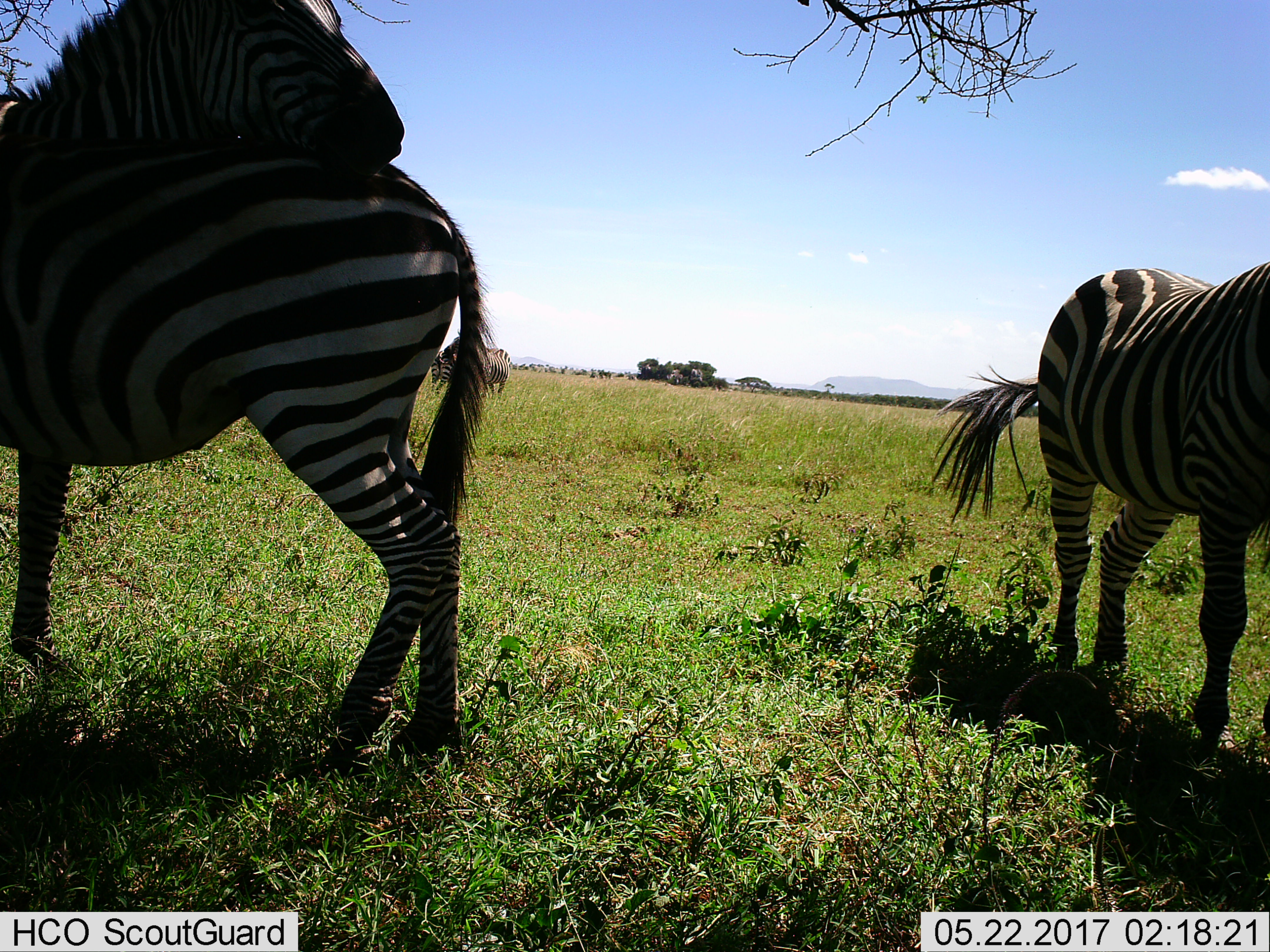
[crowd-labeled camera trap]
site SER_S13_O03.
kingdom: Animalia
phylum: Chordata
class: Mammalia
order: Perissodactyla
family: Equidae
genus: Equus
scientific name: Equus quagga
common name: plains zebra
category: zebraplains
Zebraplains (plains zebra) (Equus quagga), count 3. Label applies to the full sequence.